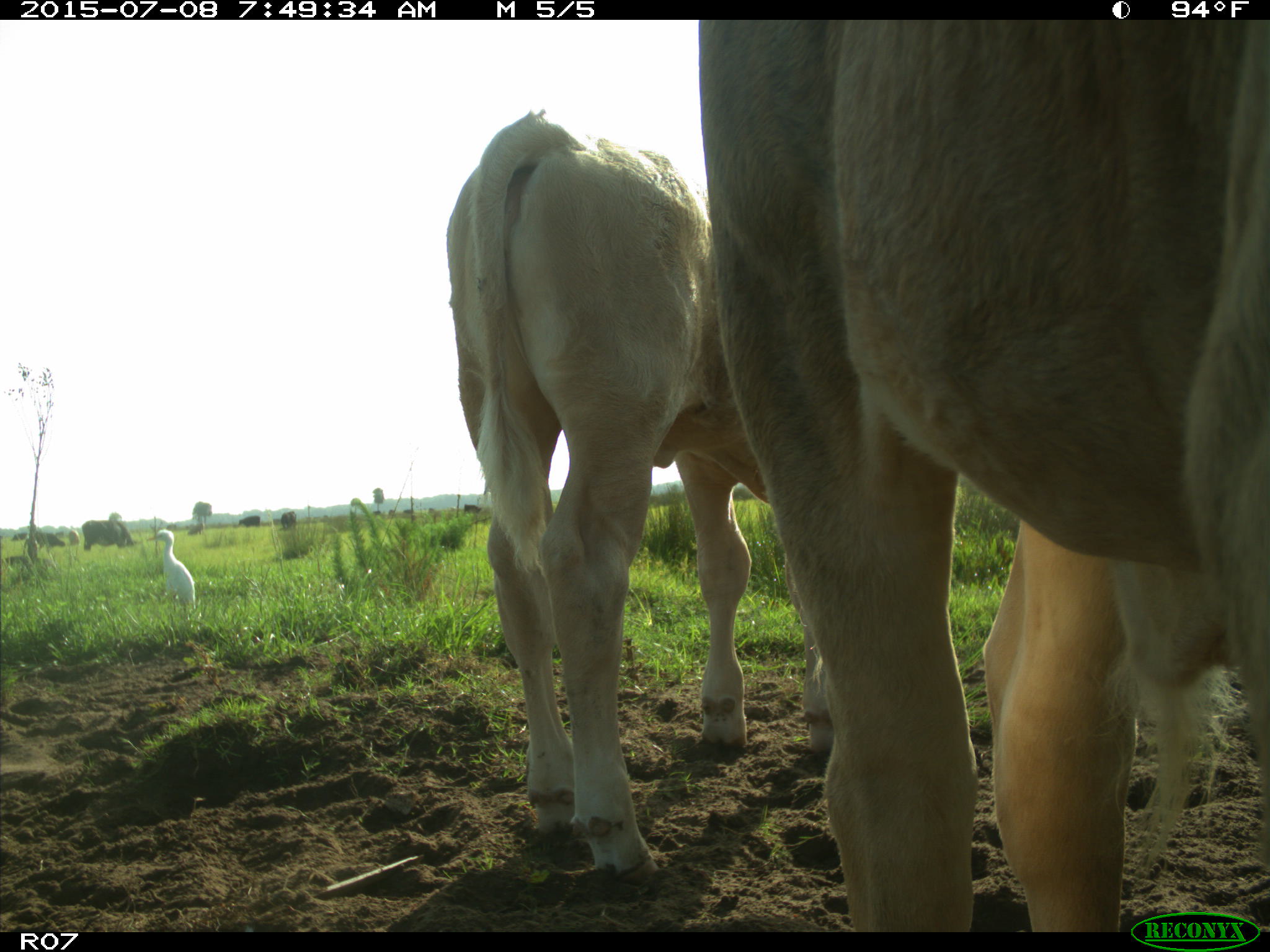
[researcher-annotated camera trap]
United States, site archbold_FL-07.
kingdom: Animalia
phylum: Chordata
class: Mammalia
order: Artiodactyla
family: Bovidae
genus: Bos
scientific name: Bos taurus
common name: domestic cow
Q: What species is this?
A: Bos taurus (domestic cow).